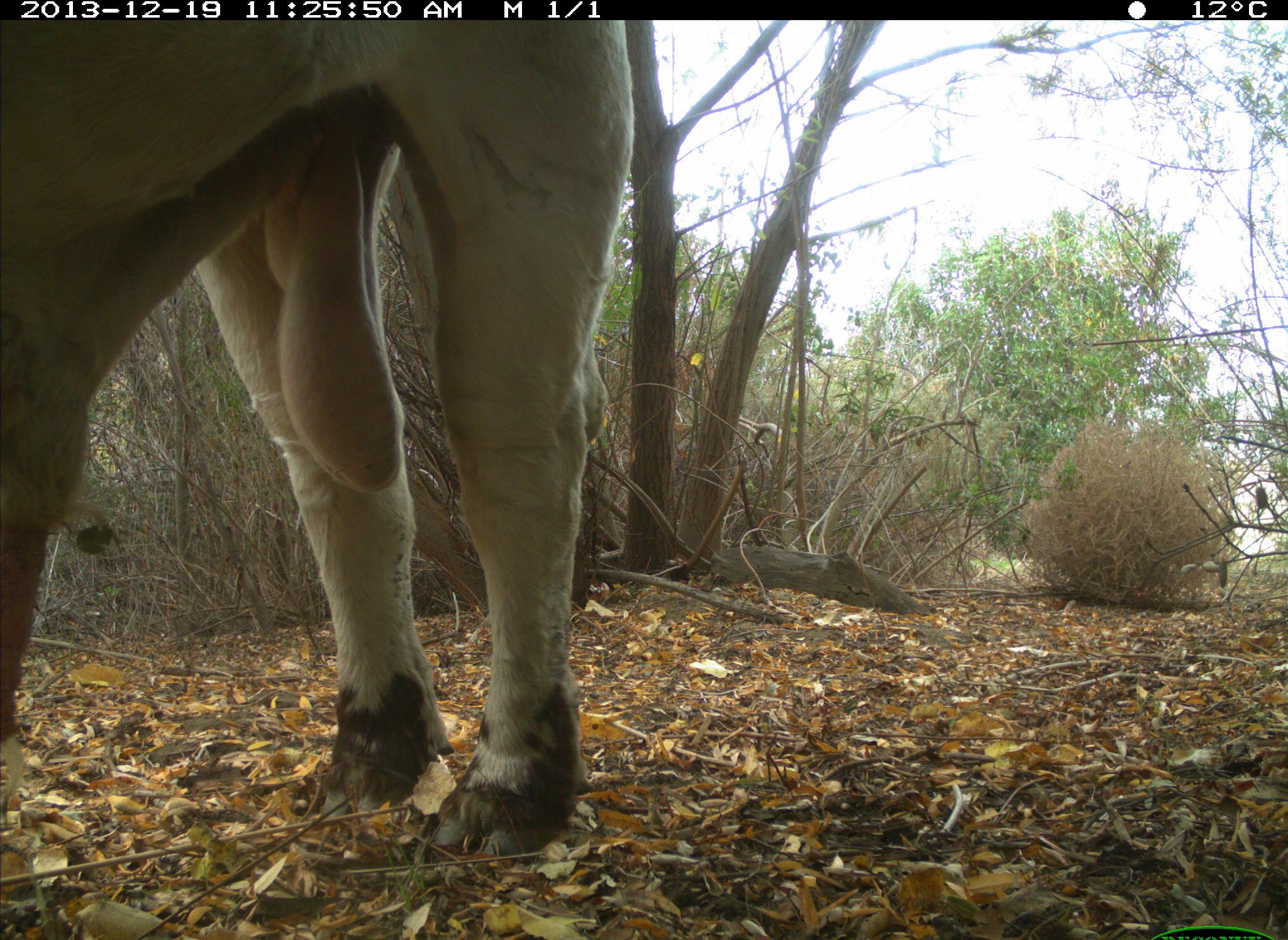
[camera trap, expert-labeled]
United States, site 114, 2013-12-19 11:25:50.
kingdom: Animalia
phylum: Chordata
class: Mammalia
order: Artiodactyla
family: Bovidae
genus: Bos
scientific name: Bos taurus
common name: cow